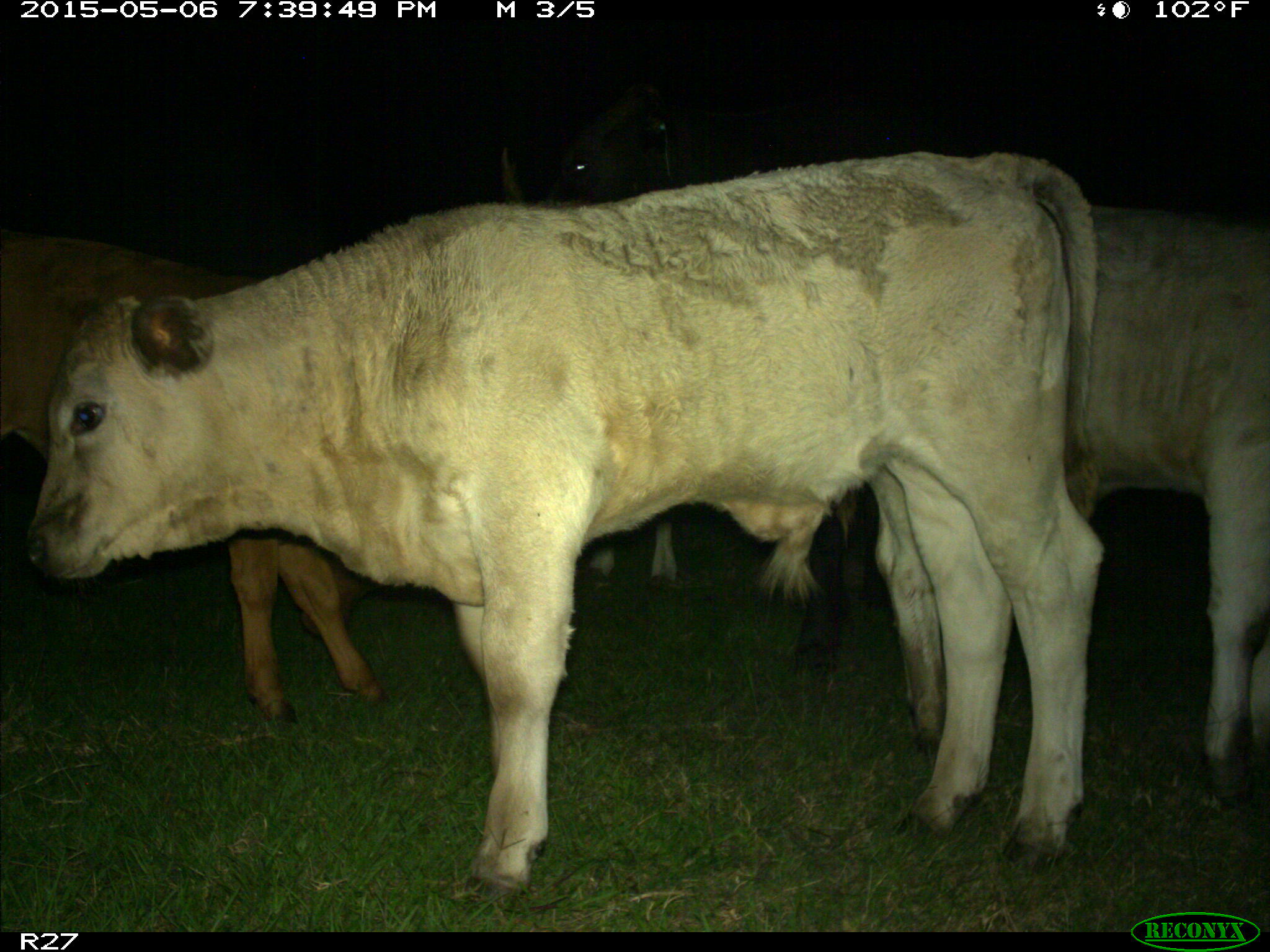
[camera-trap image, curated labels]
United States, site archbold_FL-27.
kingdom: Animalia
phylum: Chordata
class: Mammalia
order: Artiodactyla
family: Bovidae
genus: Bos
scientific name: Bos taurus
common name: domestic cow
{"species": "Bos taurus (domestic cow)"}